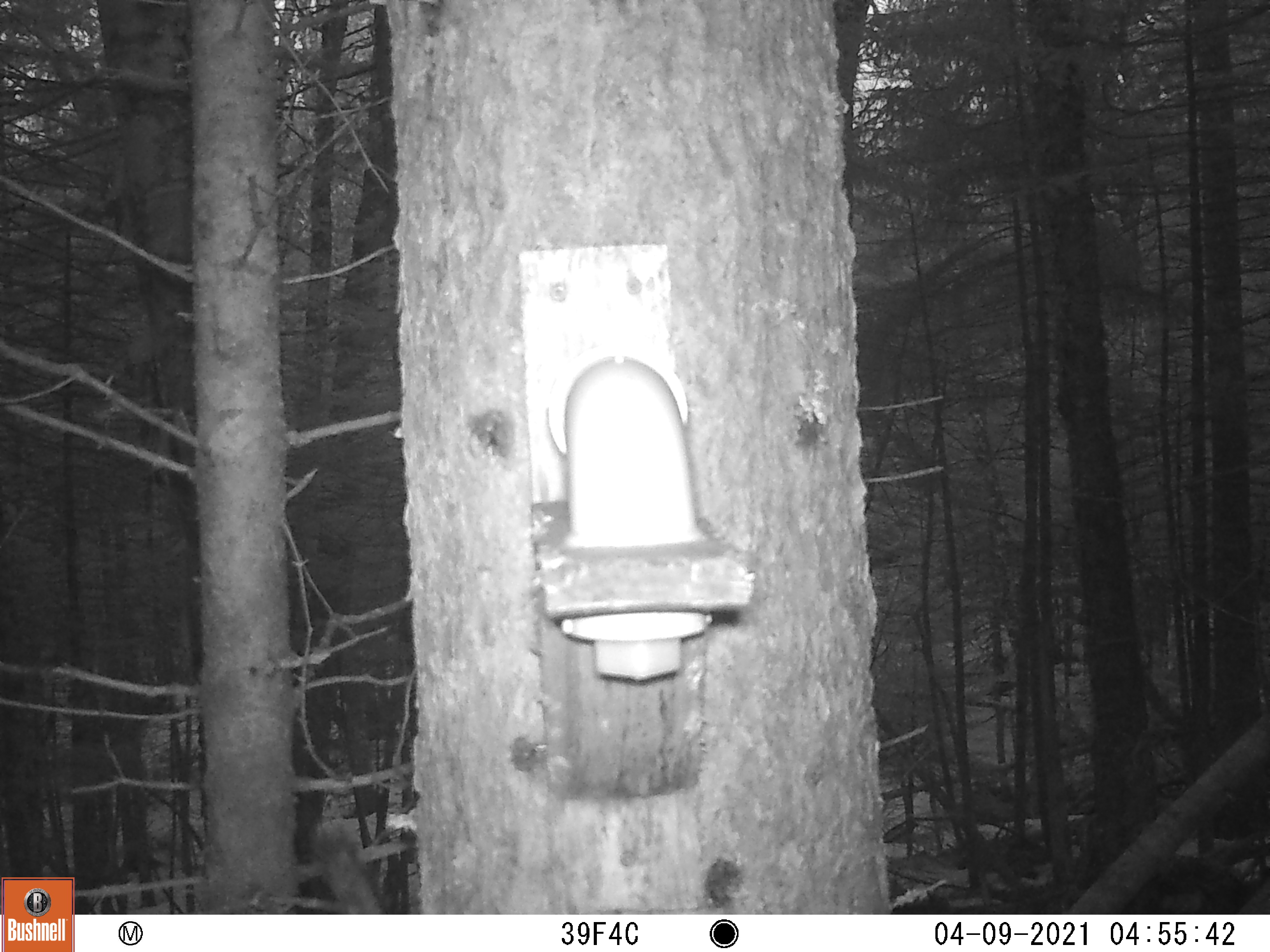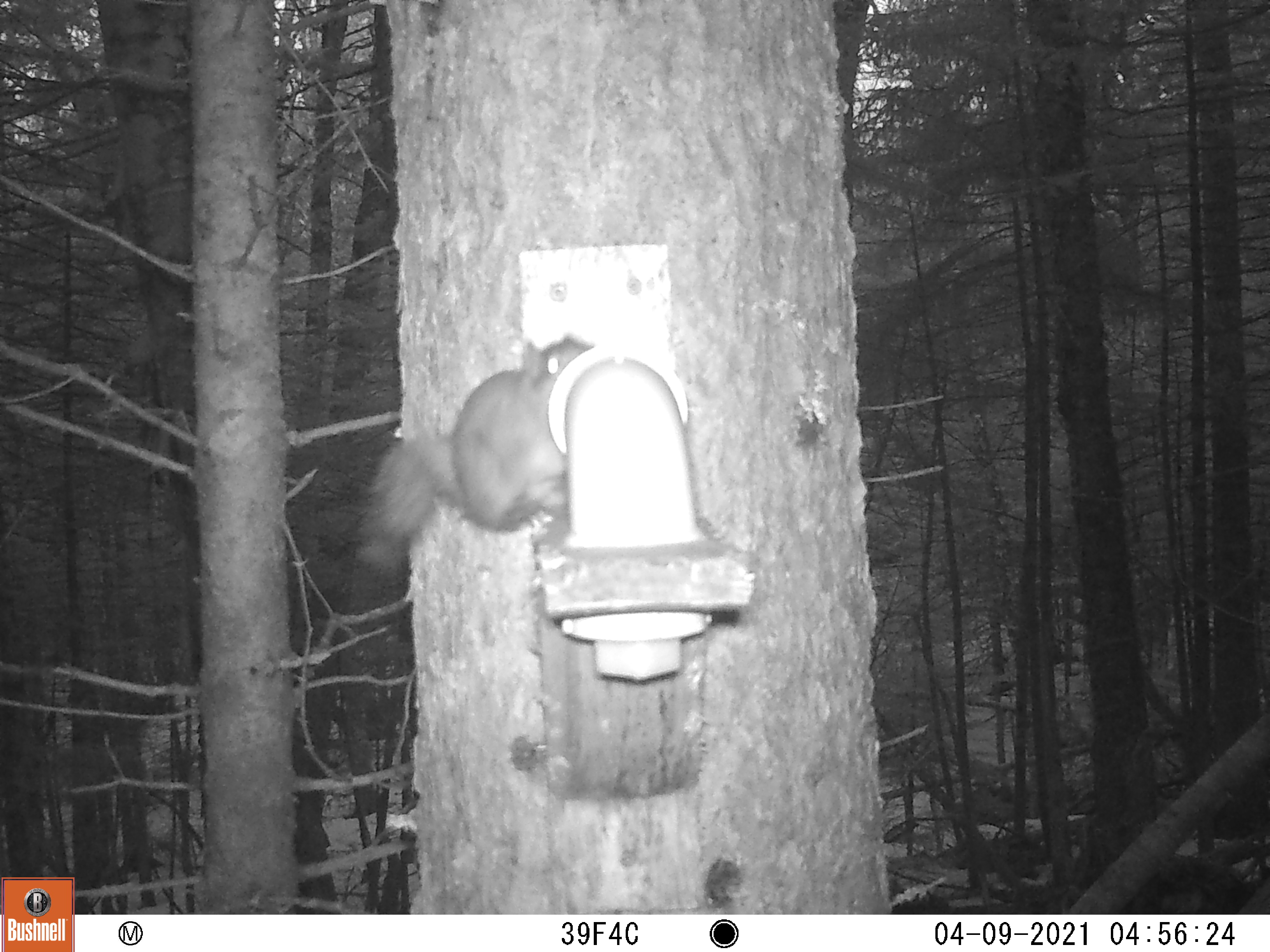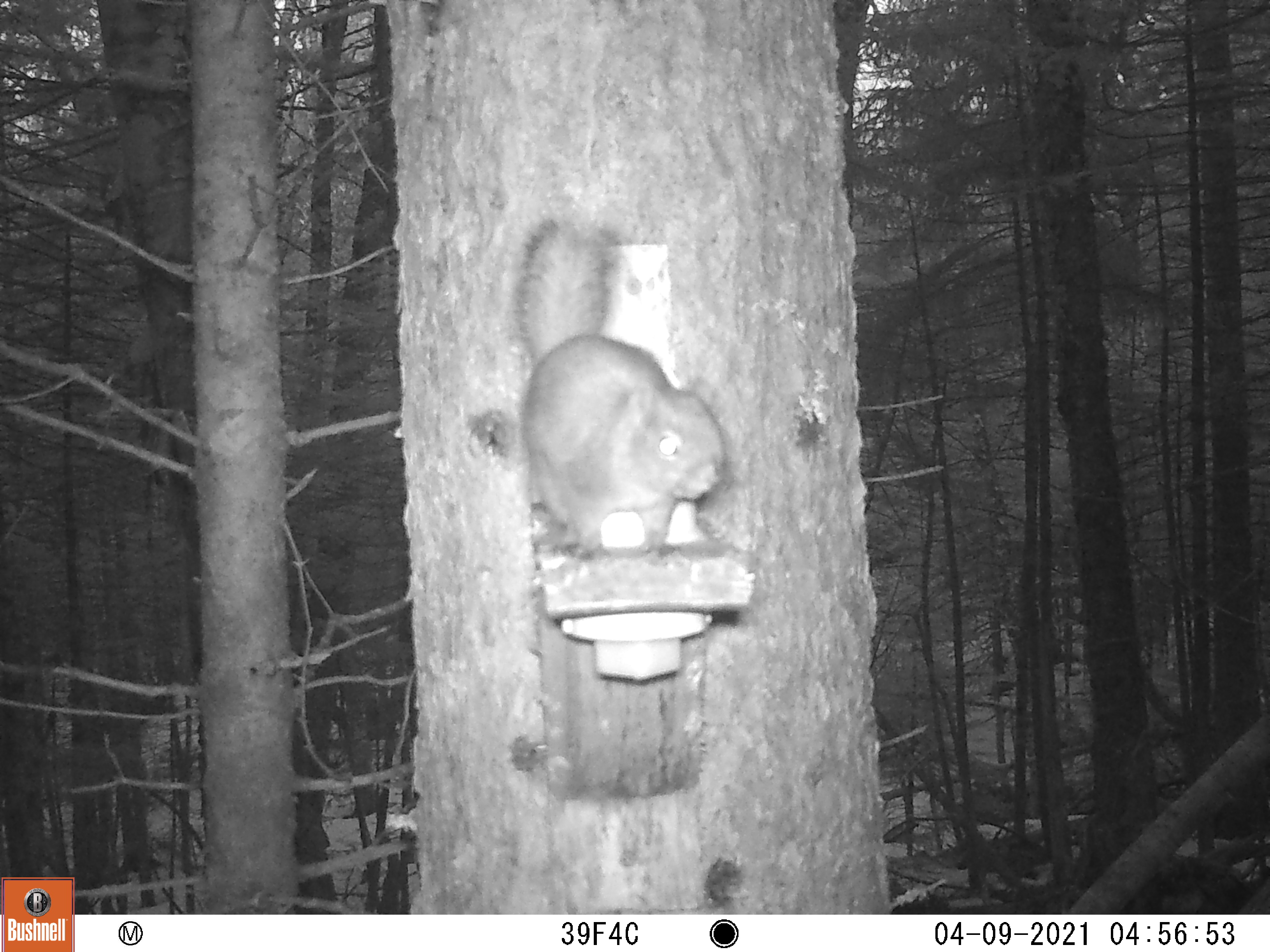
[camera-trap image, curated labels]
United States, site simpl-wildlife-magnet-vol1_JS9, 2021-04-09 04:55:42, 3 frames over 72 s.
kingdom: Animalia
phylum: Chordata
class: Mammalia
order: Rodentia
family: Sciuridae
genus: Tamiasciurus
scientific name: Tamiasciurus hudsonicus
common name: red squirrel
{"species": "red squirrel (Tamiasciurus hudsonicus)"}